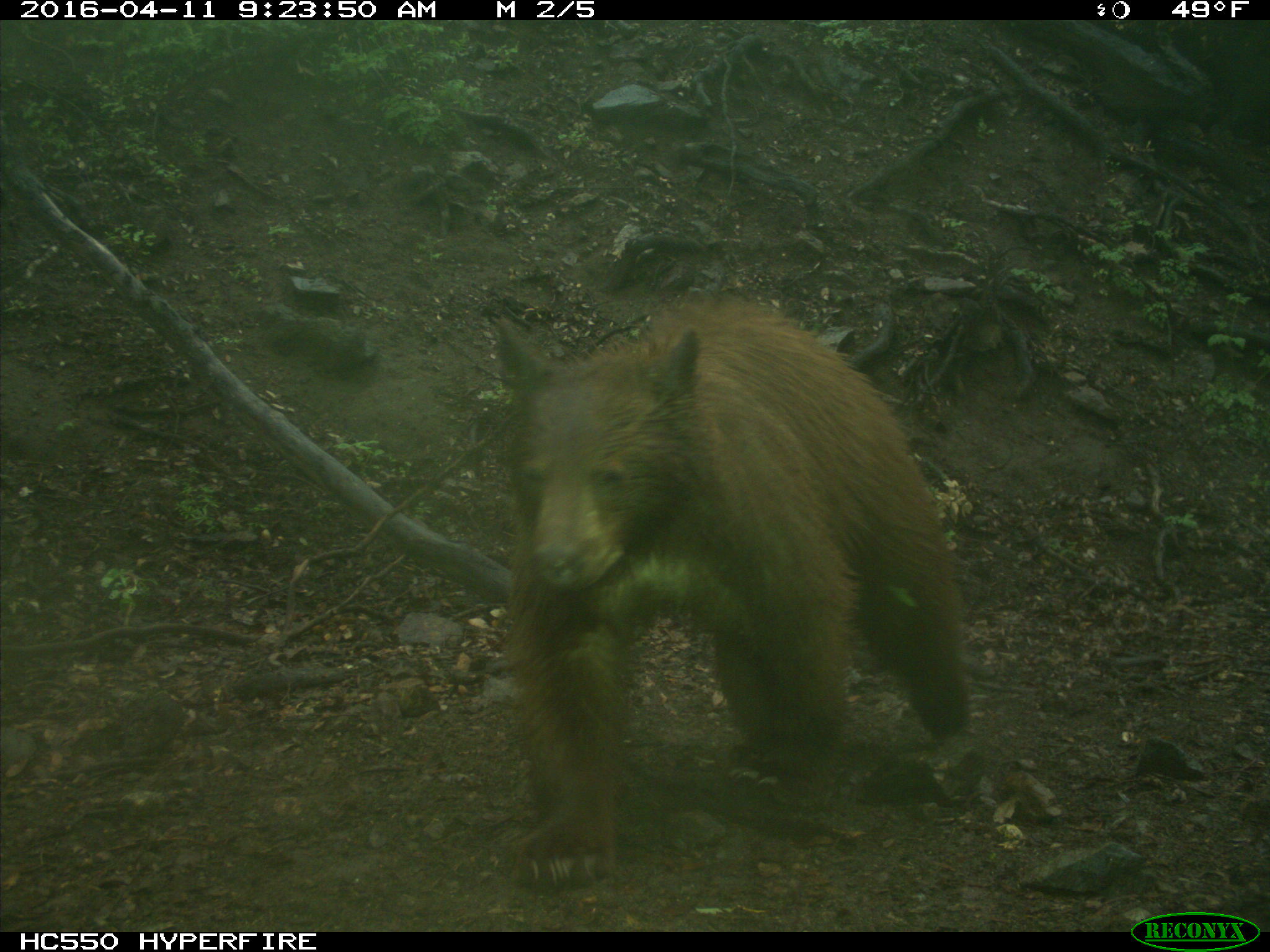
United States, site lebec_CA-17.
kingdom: Animalia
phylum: Chordata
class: Mammalia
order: Carnivora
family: Ursidae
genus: Ursus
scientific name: Ursus americanus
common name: american black bear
Ursus americanus (american black bear).